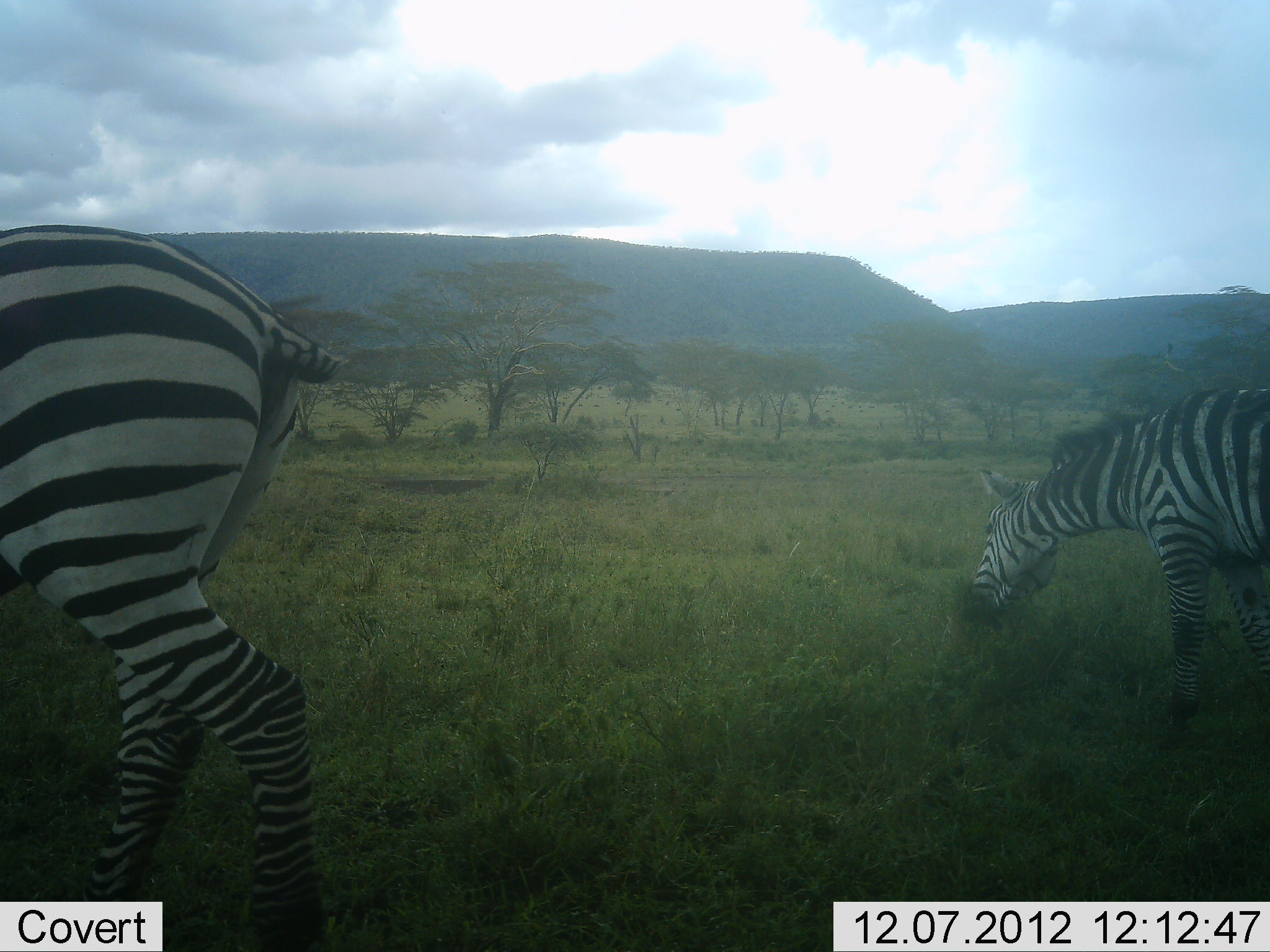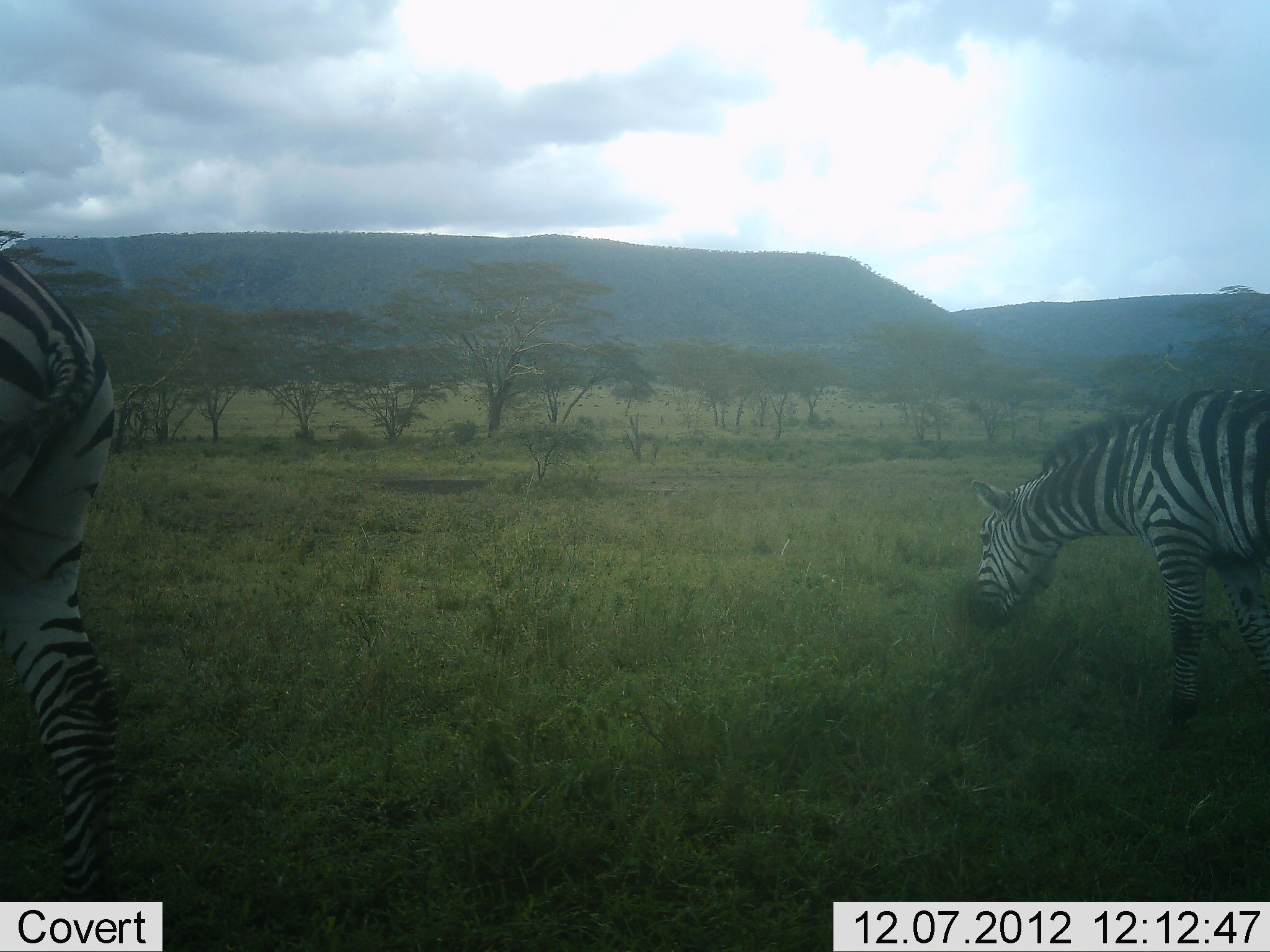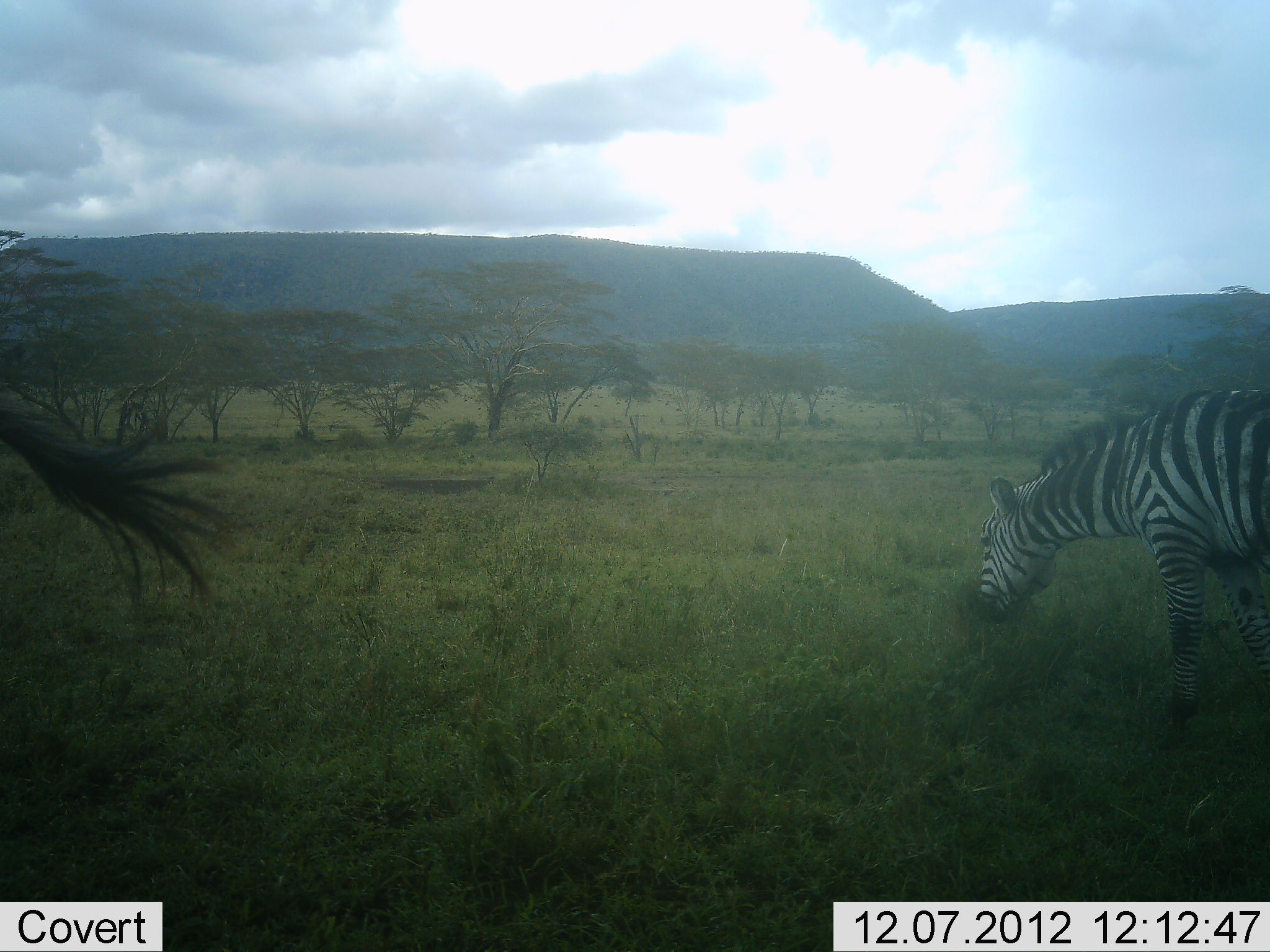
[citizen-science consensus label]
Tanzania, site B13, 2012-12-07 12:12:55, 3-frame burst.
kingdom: Animalia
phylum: Chordata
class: Mammalia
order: Perissodactyla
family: Equidae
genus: Equus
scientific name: Equus quagga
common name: plains zebra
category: zebra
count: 2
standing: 50%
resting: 0%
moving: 10%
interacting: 0%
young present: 0%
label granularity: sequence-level